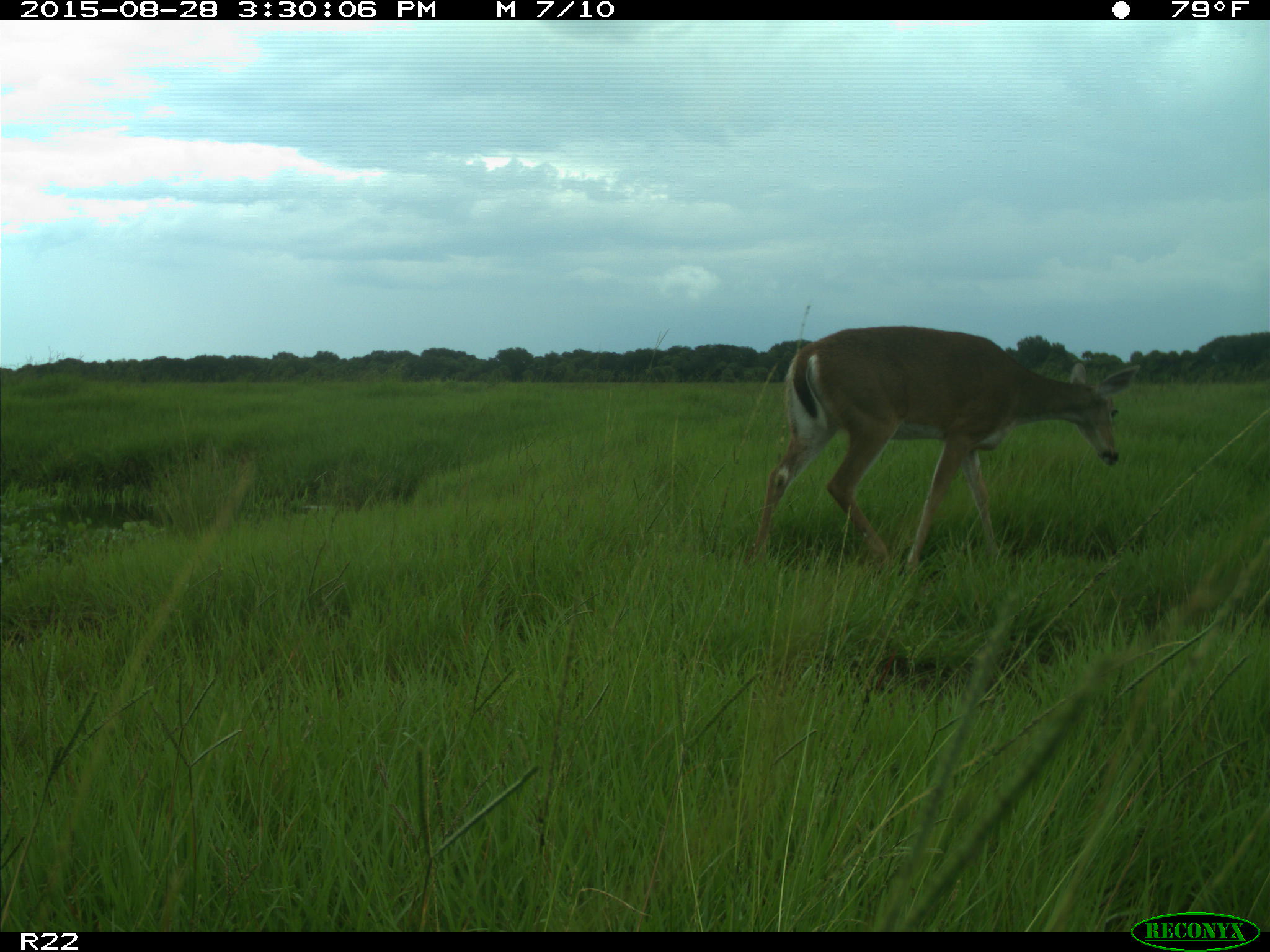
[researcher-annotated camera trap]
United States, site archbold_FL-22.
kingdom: Animalia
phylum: Chordata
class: Mammalia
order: Artiodactyla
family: Cervidae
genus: Odocoileus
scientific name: Odocoileus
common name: deer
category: unidentified deer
Unidentified deer (deer) (Odocoileus).